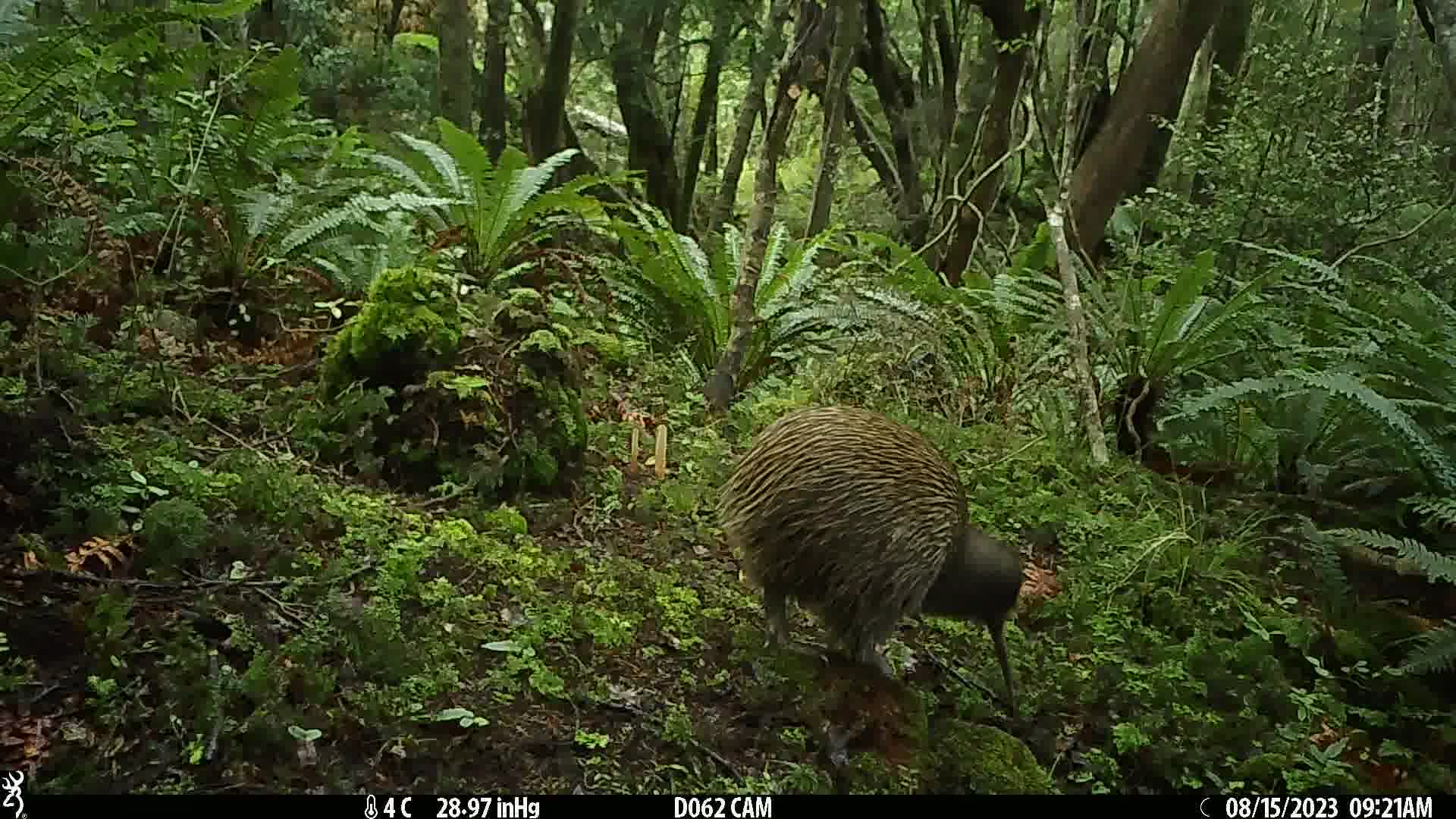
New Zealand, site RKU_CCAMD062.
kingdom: Animalia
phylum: Chordata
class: Aves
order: Apterygiformes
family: Apterygidae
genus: Apteryx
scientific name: Apteryx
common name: kiwi